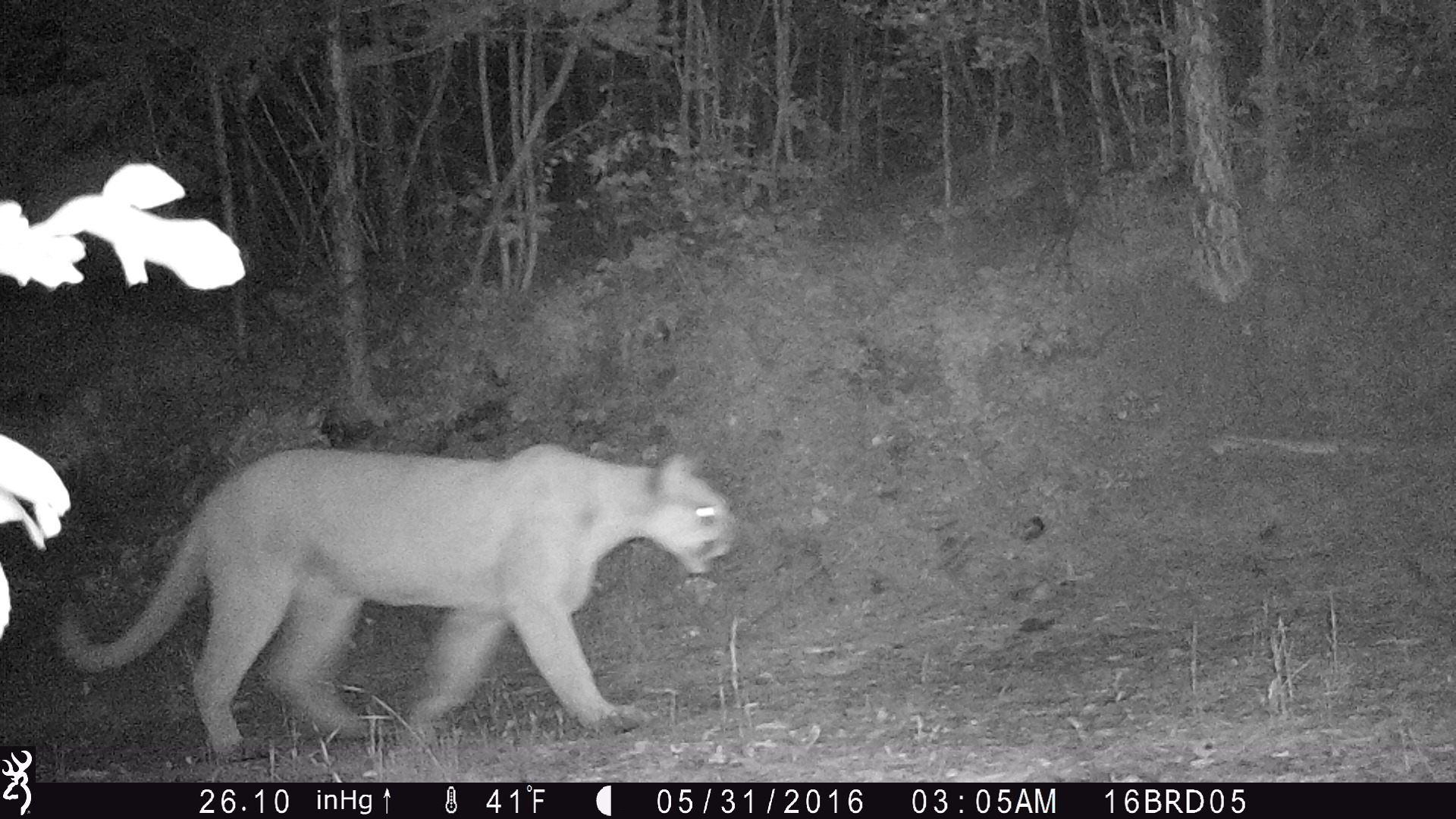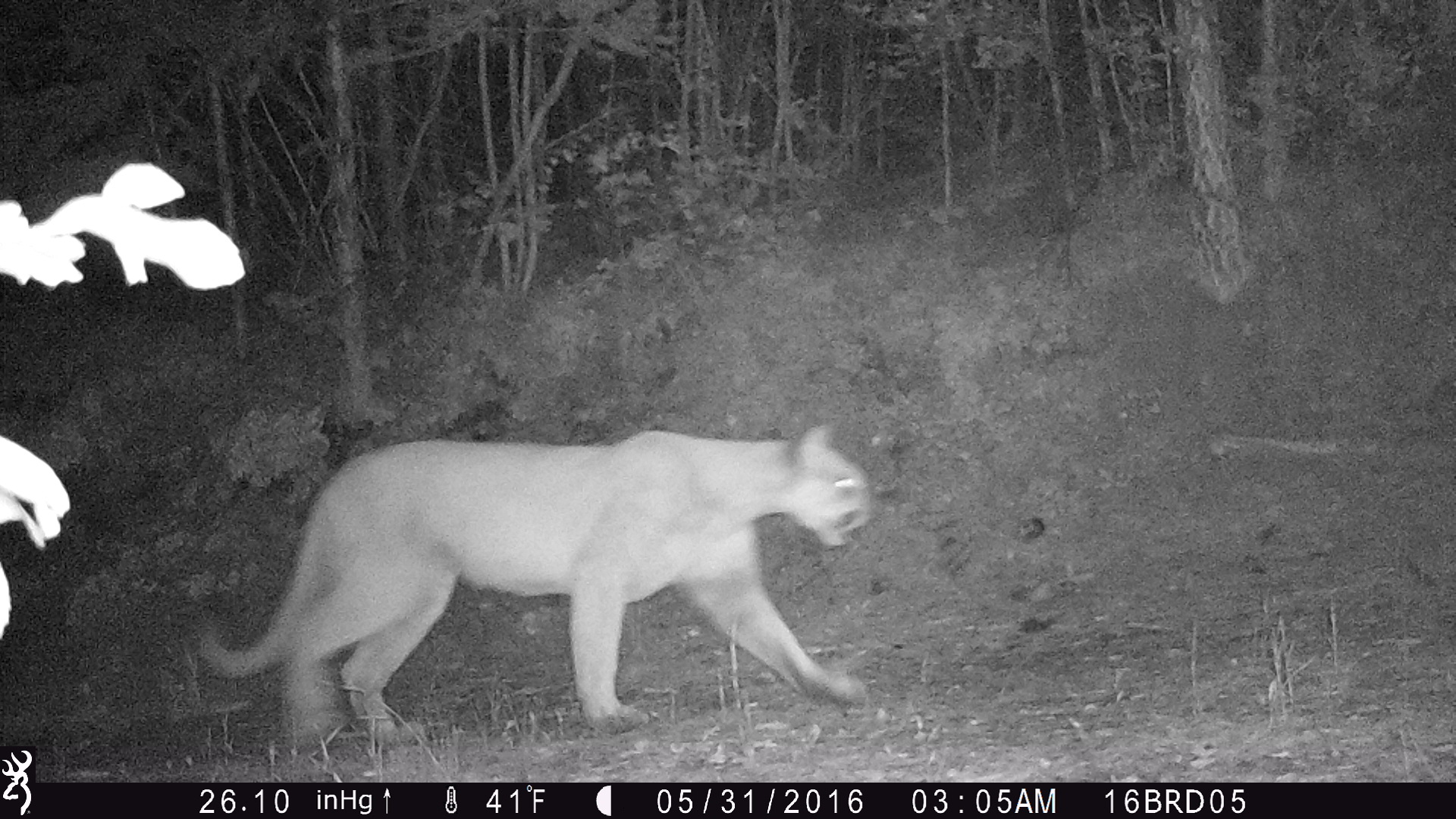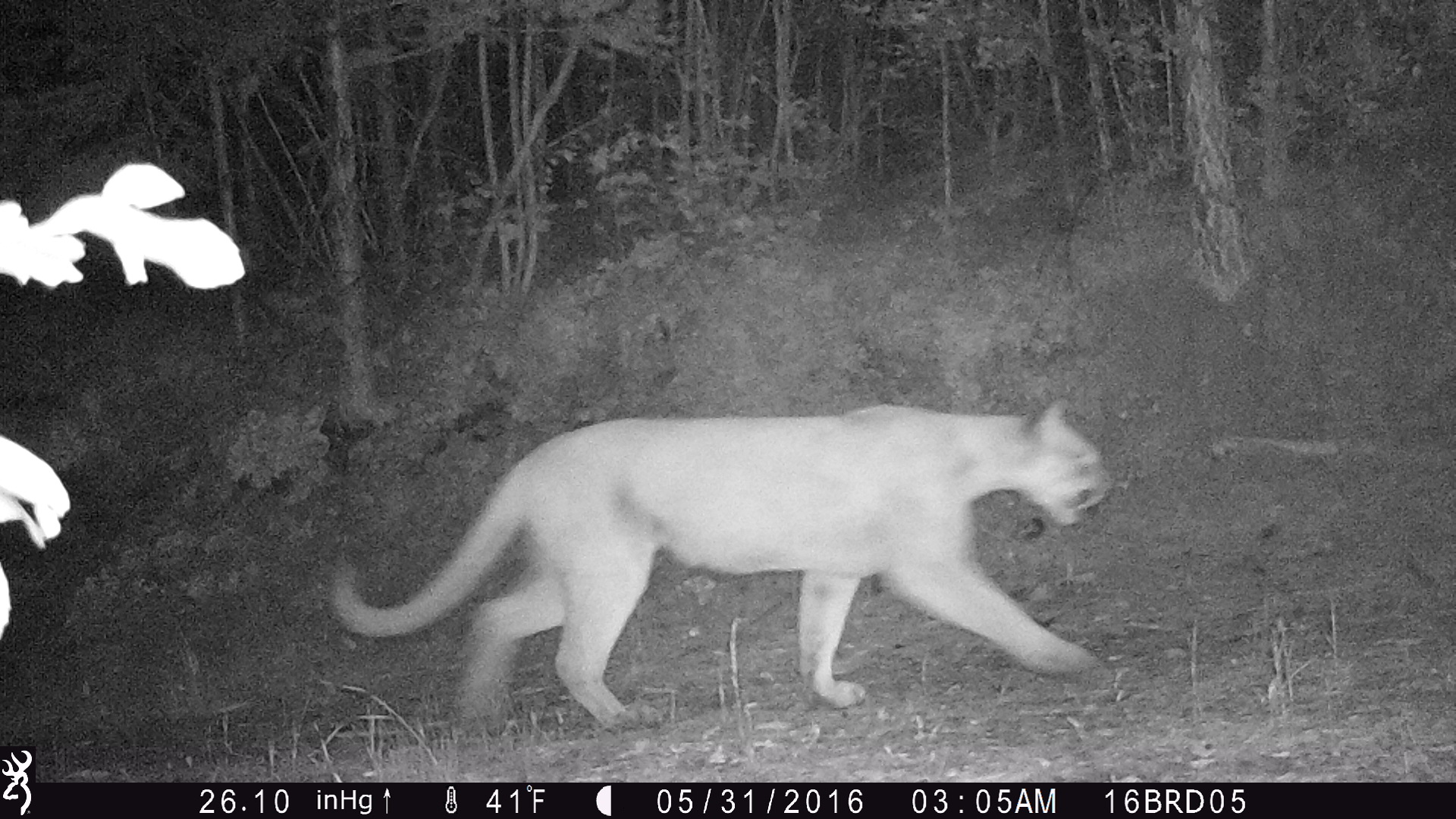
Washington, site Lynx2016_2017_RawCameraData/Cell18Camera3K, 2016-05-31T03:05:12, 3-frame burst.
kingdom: Animalia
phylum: Chordata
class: Mammalia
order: Carnivora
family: Felidae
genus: Puma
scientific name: Puma concolor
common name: mountain lion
Puma concolor (mountain lion). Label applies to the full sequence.